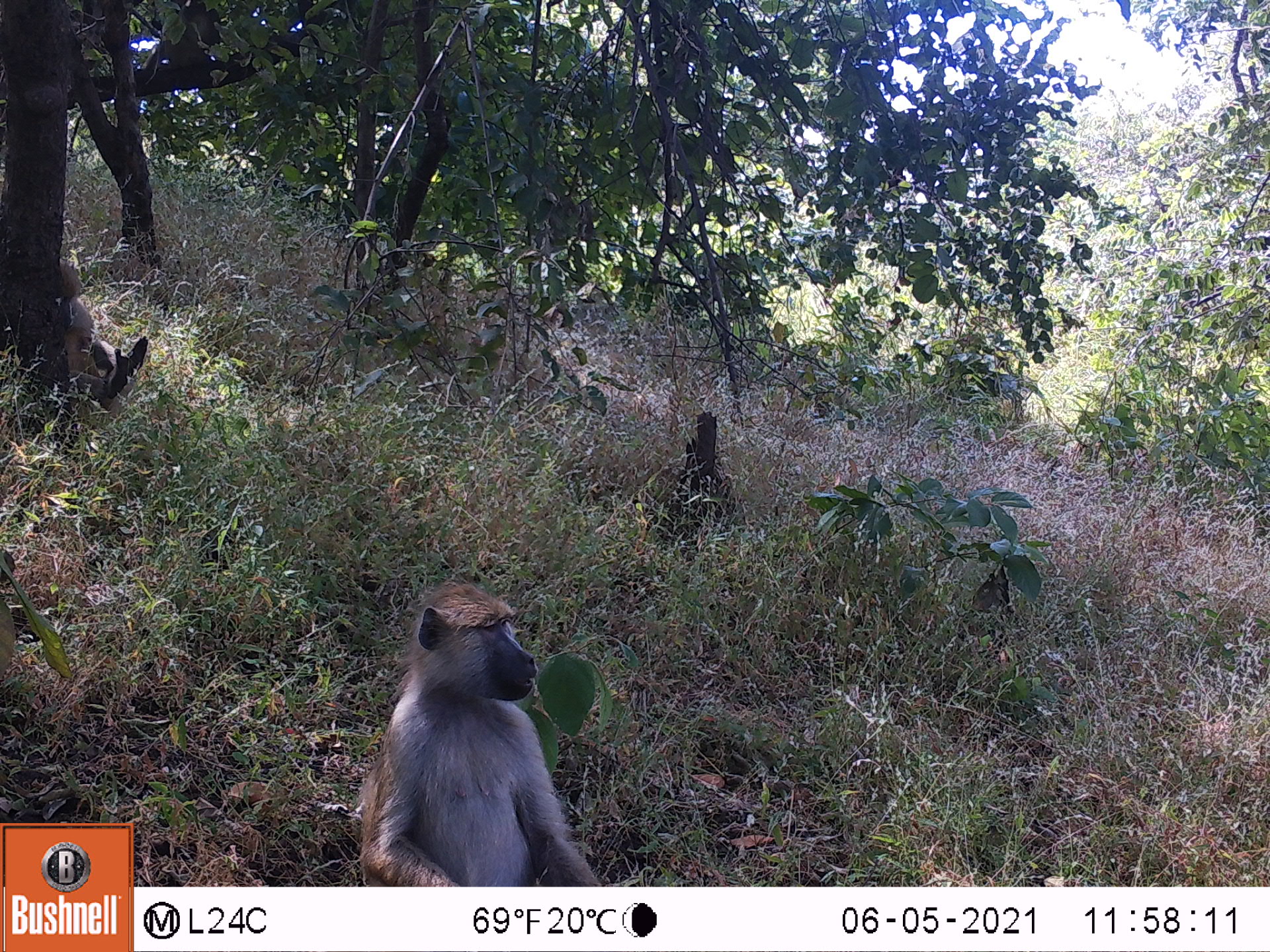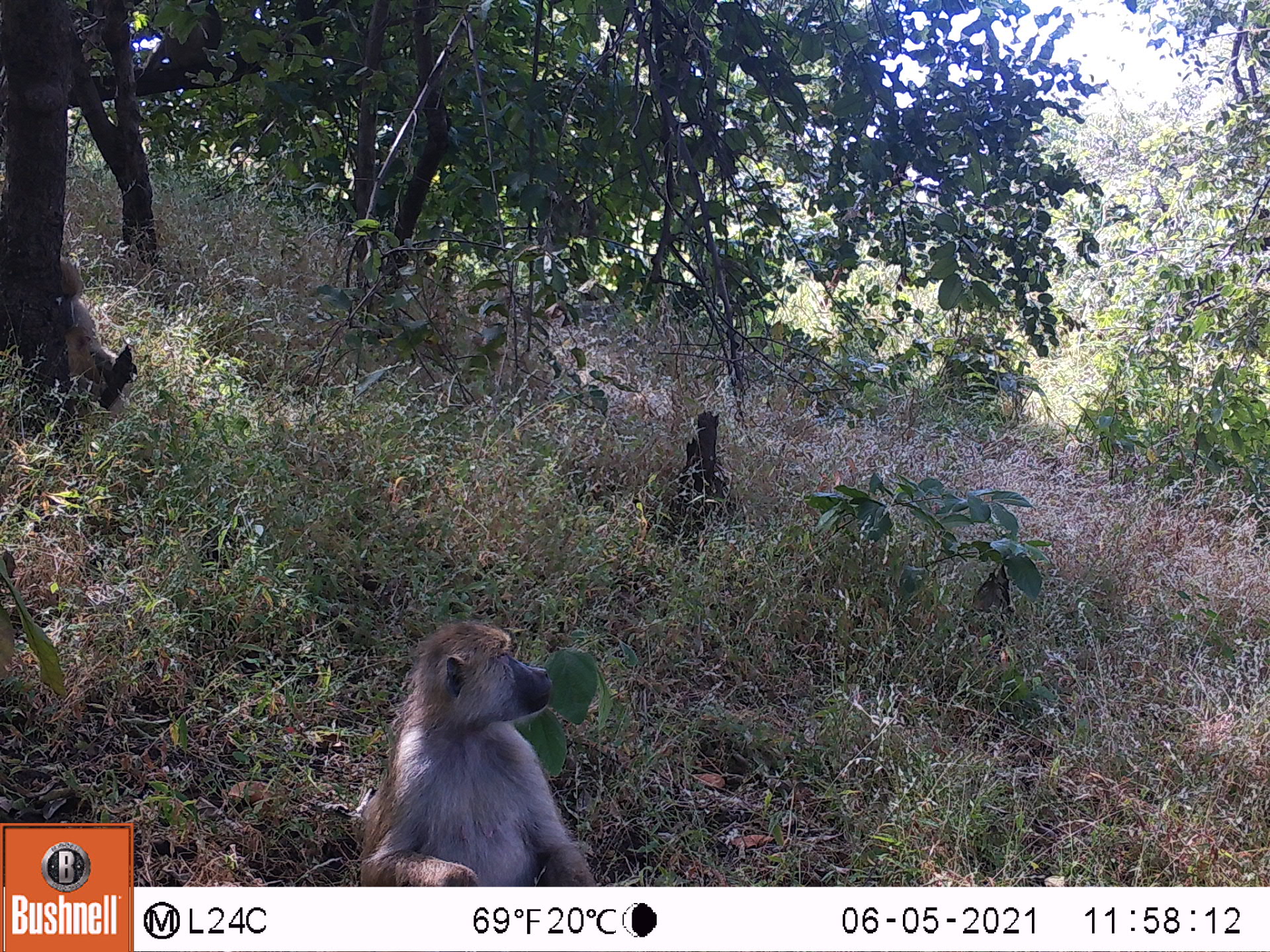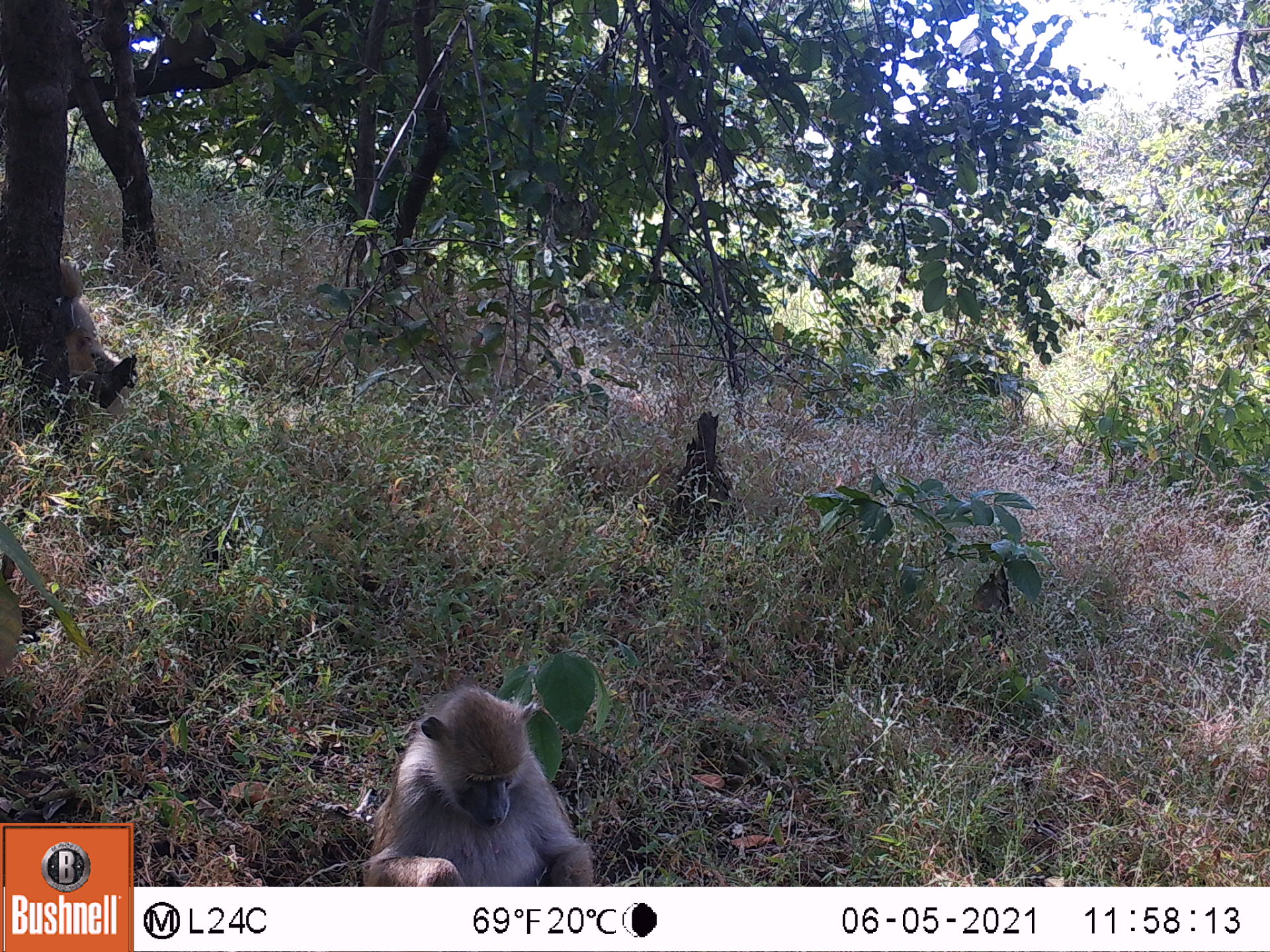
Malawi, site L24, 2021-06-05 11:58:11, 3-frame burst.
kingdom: Animalia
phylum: Chordata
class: Mammalia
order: Primates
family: Cercopithecidae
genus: Papio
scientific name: Papio cynocephalus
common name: yellow baboon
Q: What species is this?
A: Yellow baboon (Papio cynocephalus).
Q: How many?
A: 3.